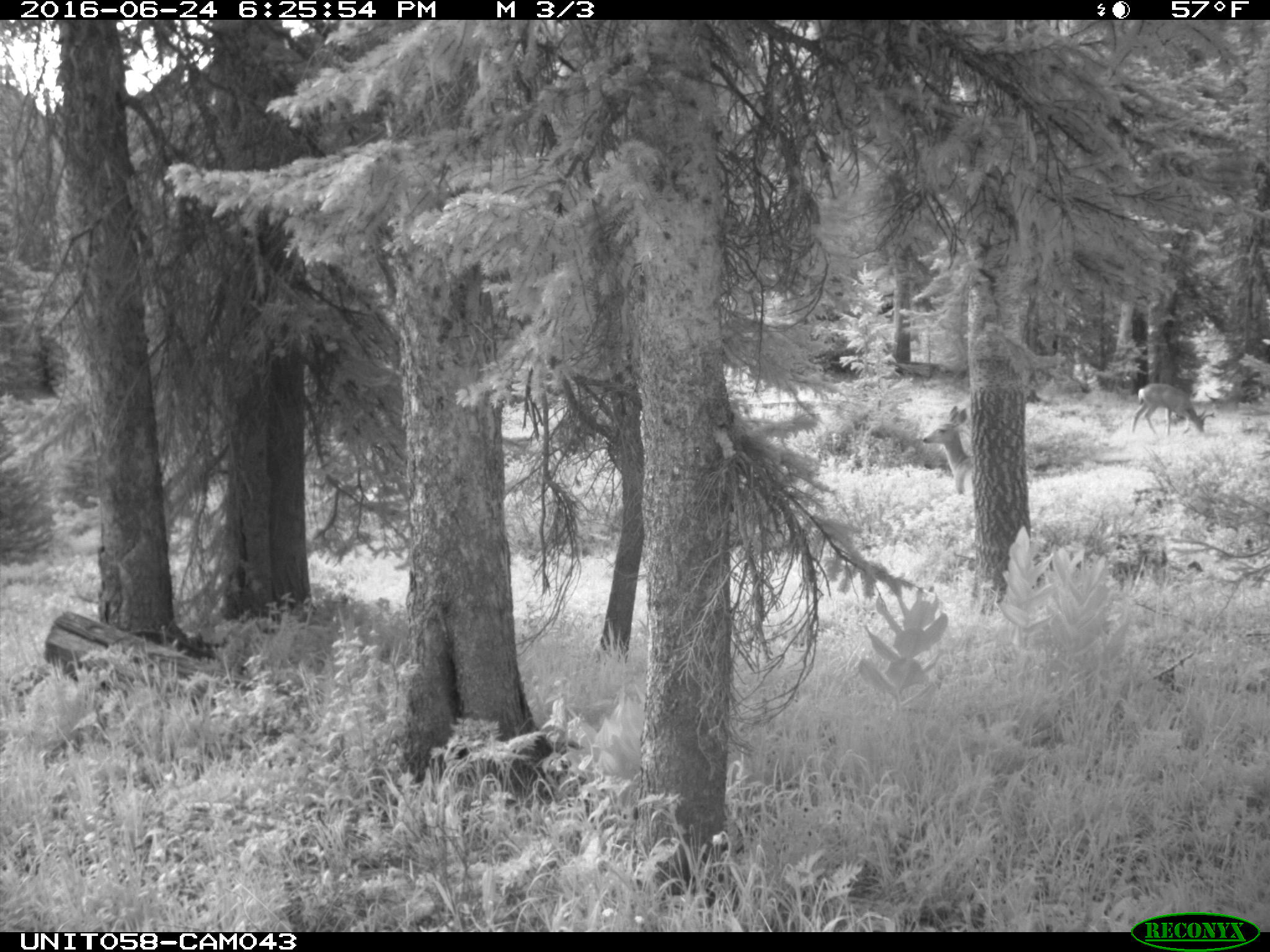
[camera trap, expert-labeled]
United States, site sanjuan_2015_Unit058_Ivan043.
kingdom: Animalia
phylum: Chordata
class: Mammalia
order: Artiodactyla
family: Cervidae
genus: Odocoileus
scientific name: Odocoileus hemionus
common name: mule deer